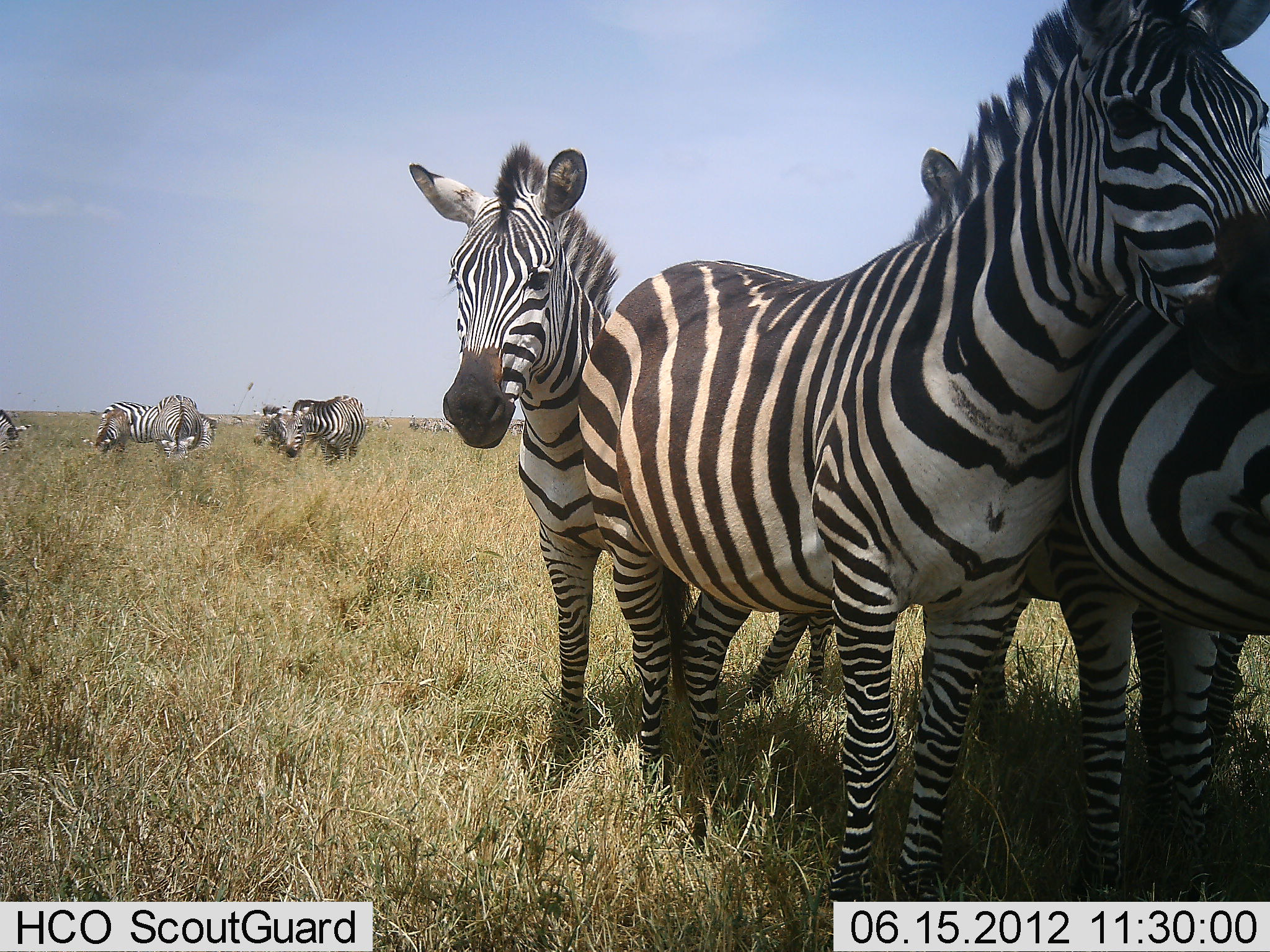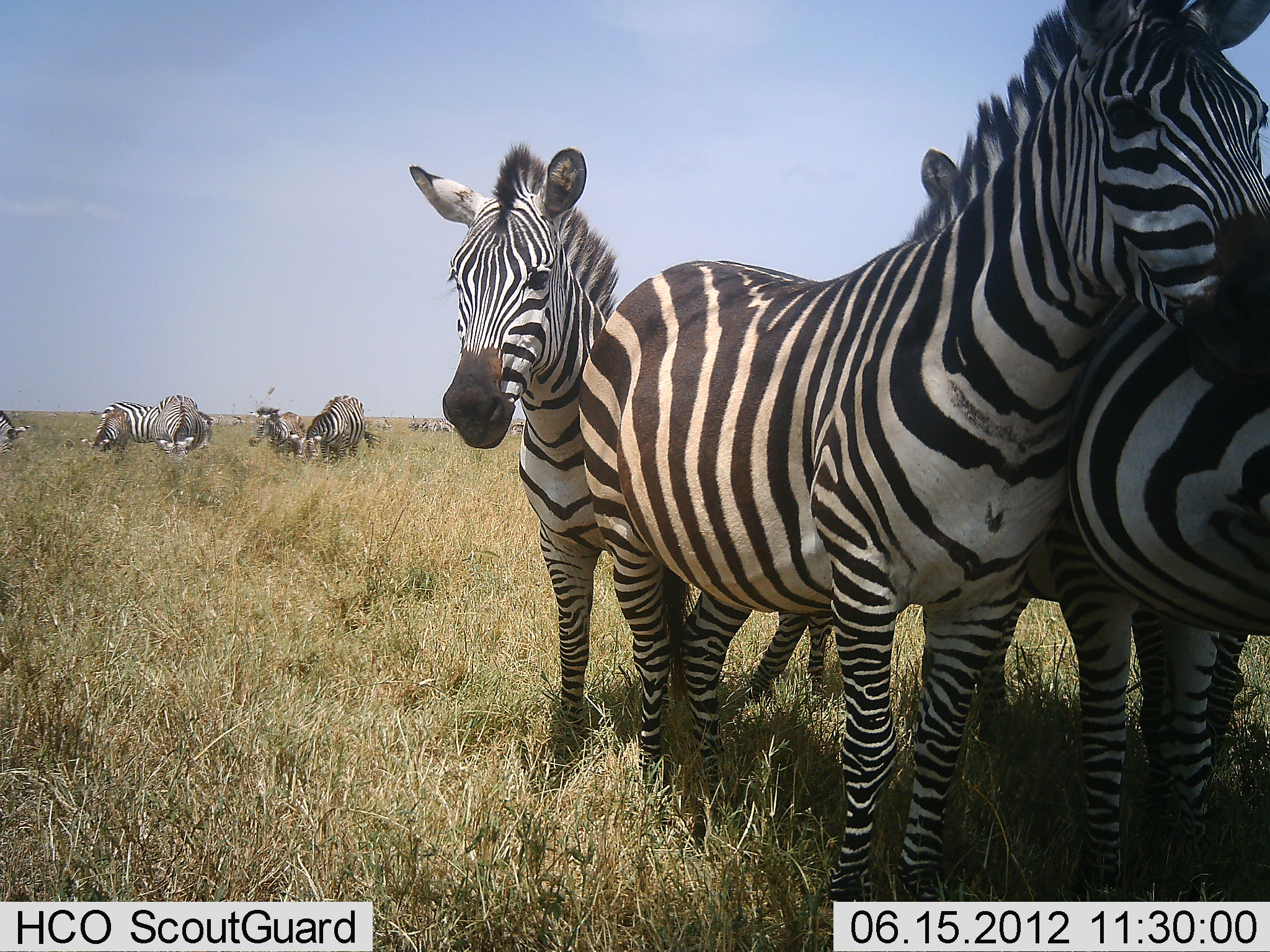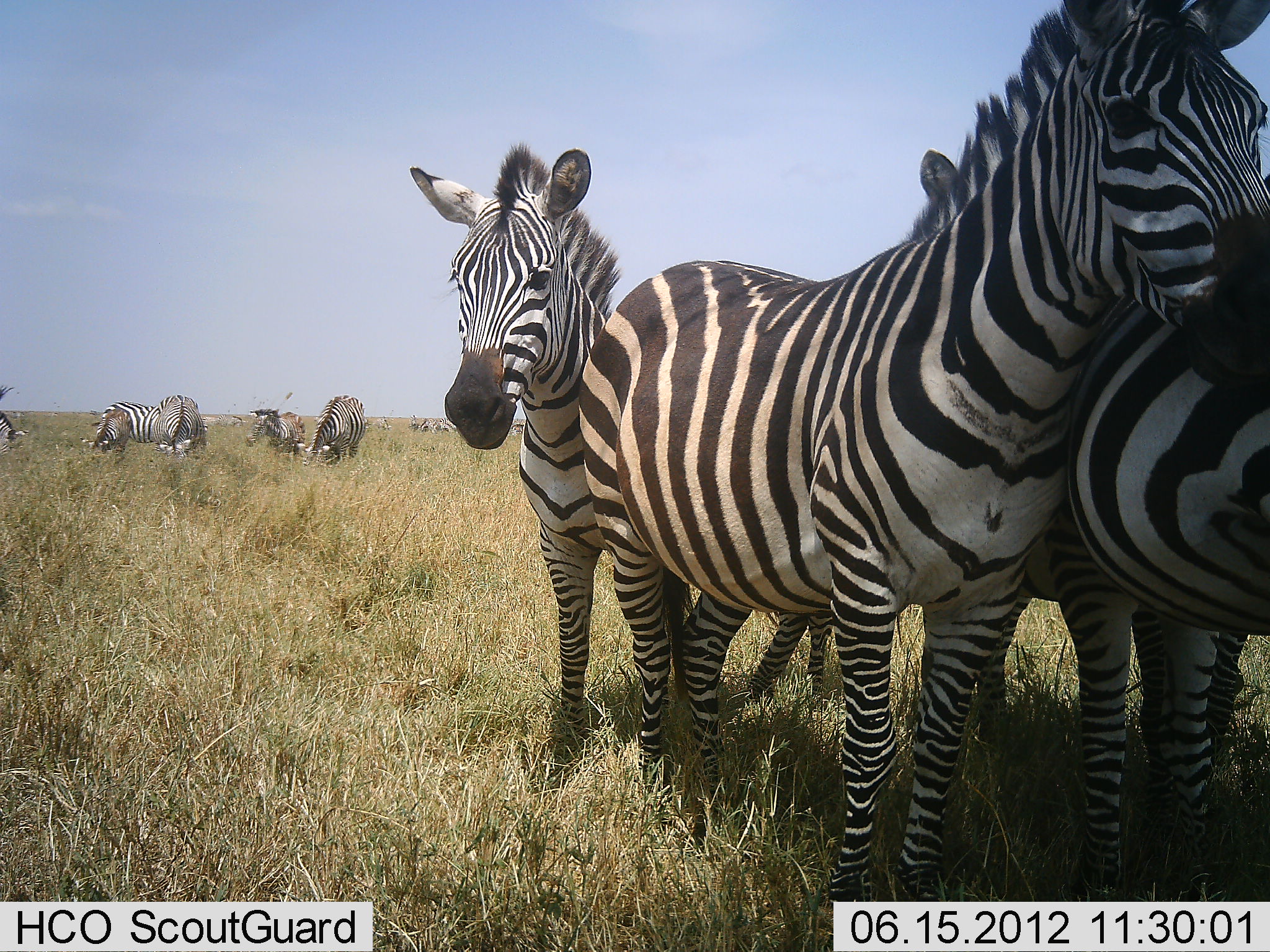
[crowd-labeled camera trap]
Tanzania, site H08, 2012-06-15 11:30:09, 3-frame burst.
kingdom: Animalia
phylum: Chordata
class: Mammalia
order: Perissodactyla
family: Equidae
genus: Equus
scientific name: Equus quagga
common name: plains zebra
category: zebra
Zebra (plains zebra) (Equus quagga), count 10. Behavior (volunteer vote fractions): standing 90%, resting 0%, moving 10%, interacting 30%. Young present (vote fraction): 0%. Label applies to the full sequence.